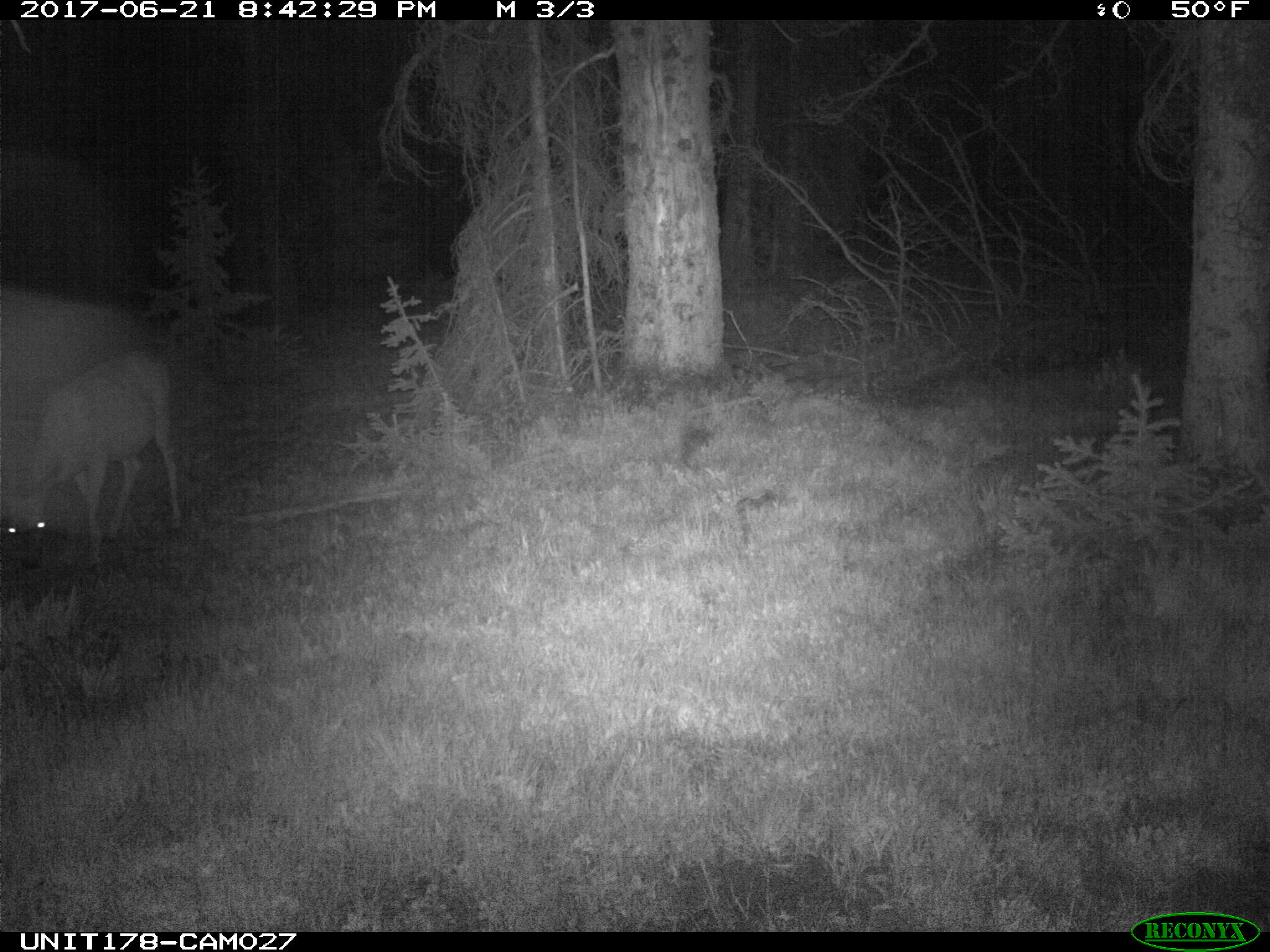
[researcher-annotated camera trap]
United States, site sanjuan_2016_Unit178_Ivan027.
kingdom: Animalia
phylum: Chordata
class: Mammalia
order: Artiodactyla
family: Cervidae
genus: Odocoileus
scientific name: Odocoileus hemionus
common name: mule deer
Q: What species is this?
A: Odocoileus hemionus (mule deer).